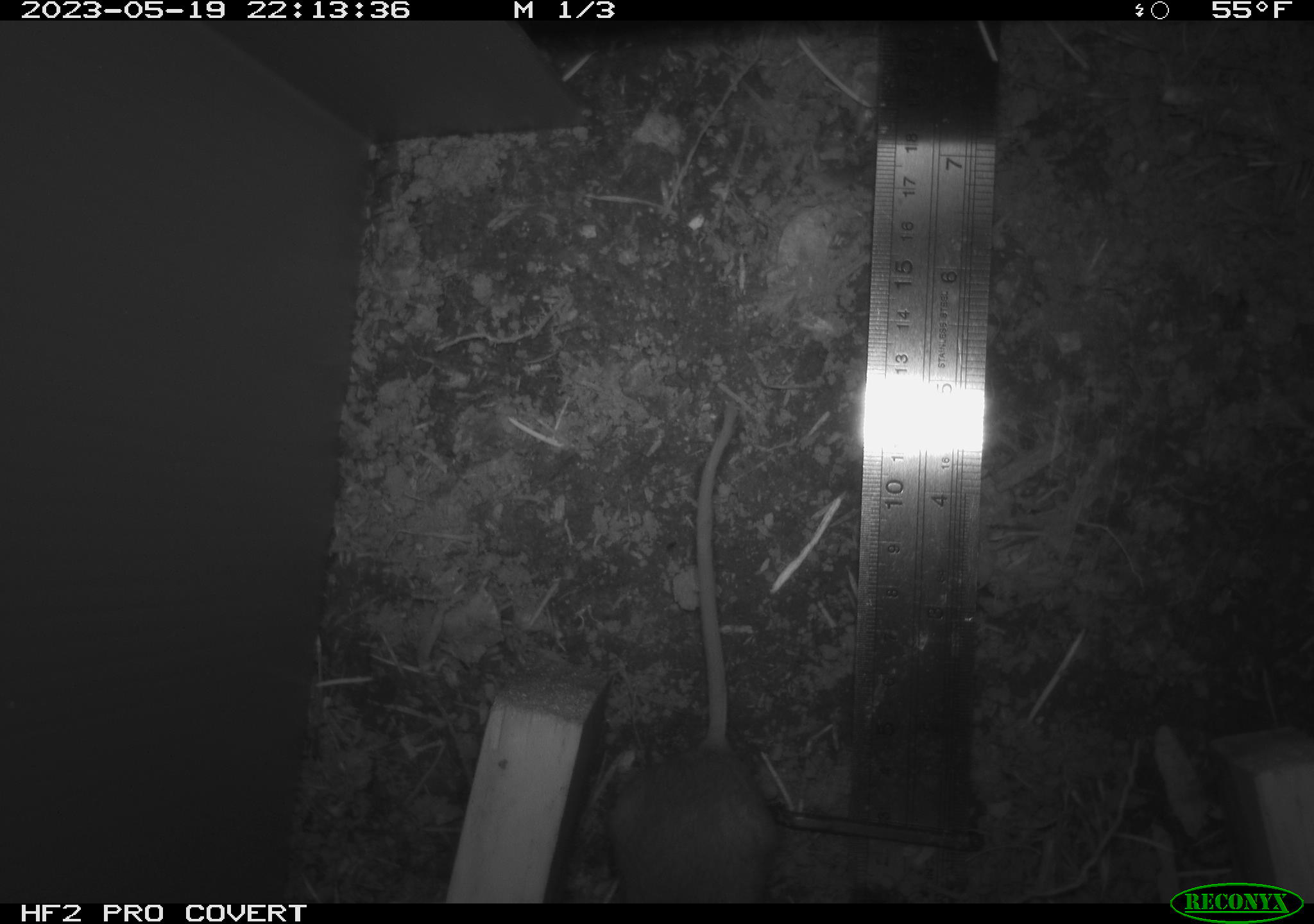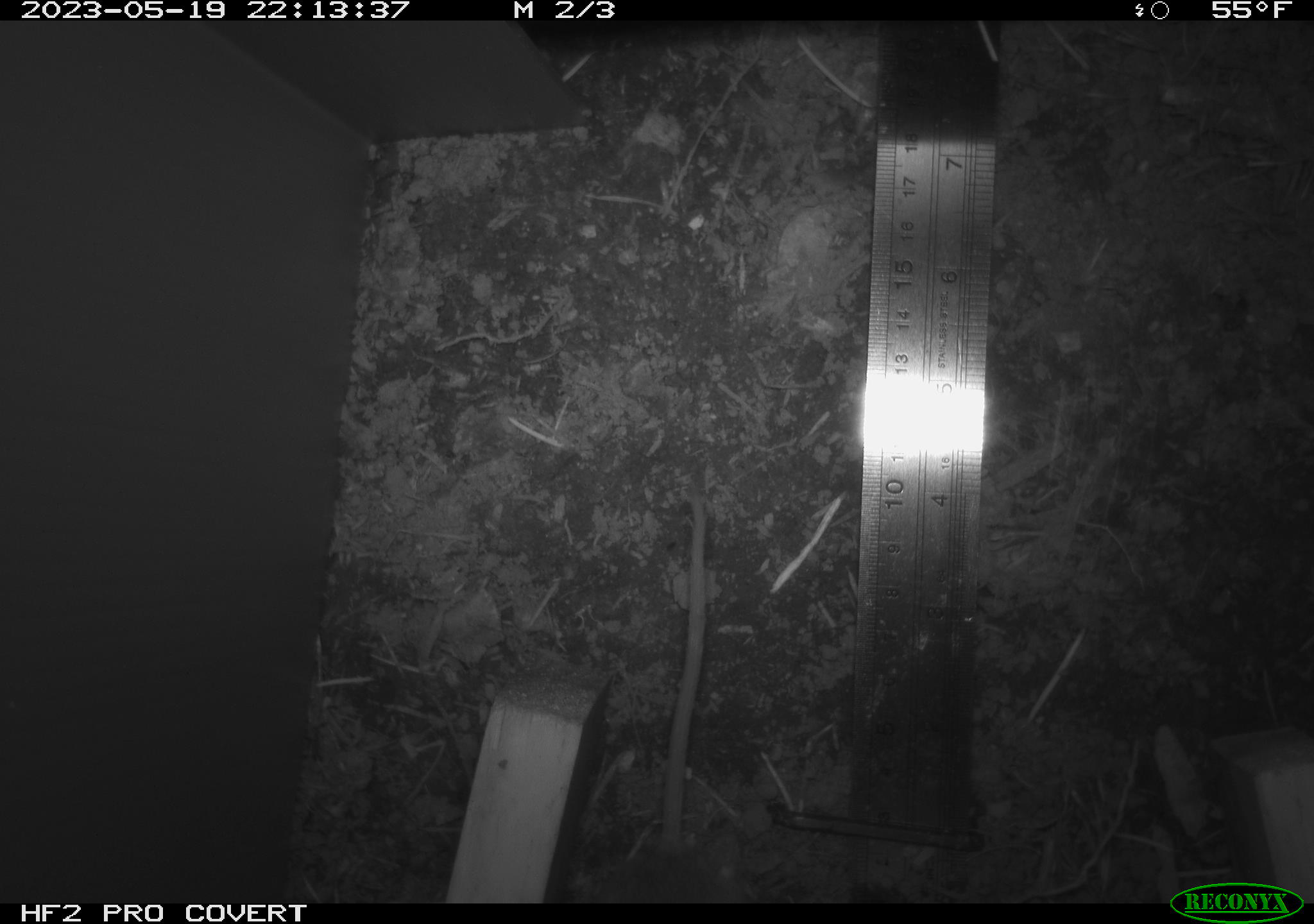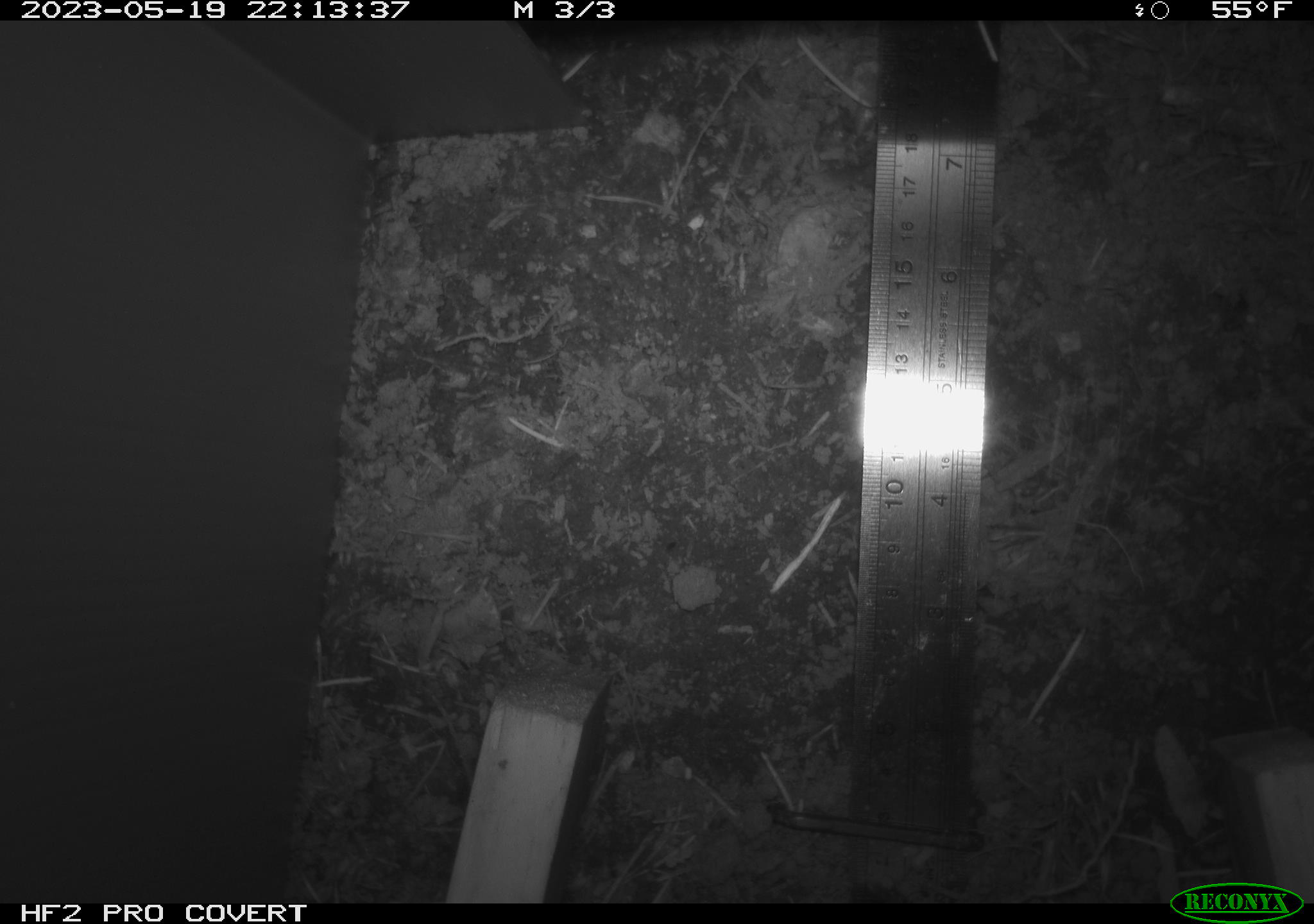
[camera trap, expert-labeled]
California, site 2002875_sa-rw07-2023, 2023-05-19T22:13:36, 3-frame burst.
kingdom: Animalia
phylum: Chordata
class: Mammalia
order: Rodentia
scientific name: Rodentia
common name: mouse species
Mouse species (Rodentia).